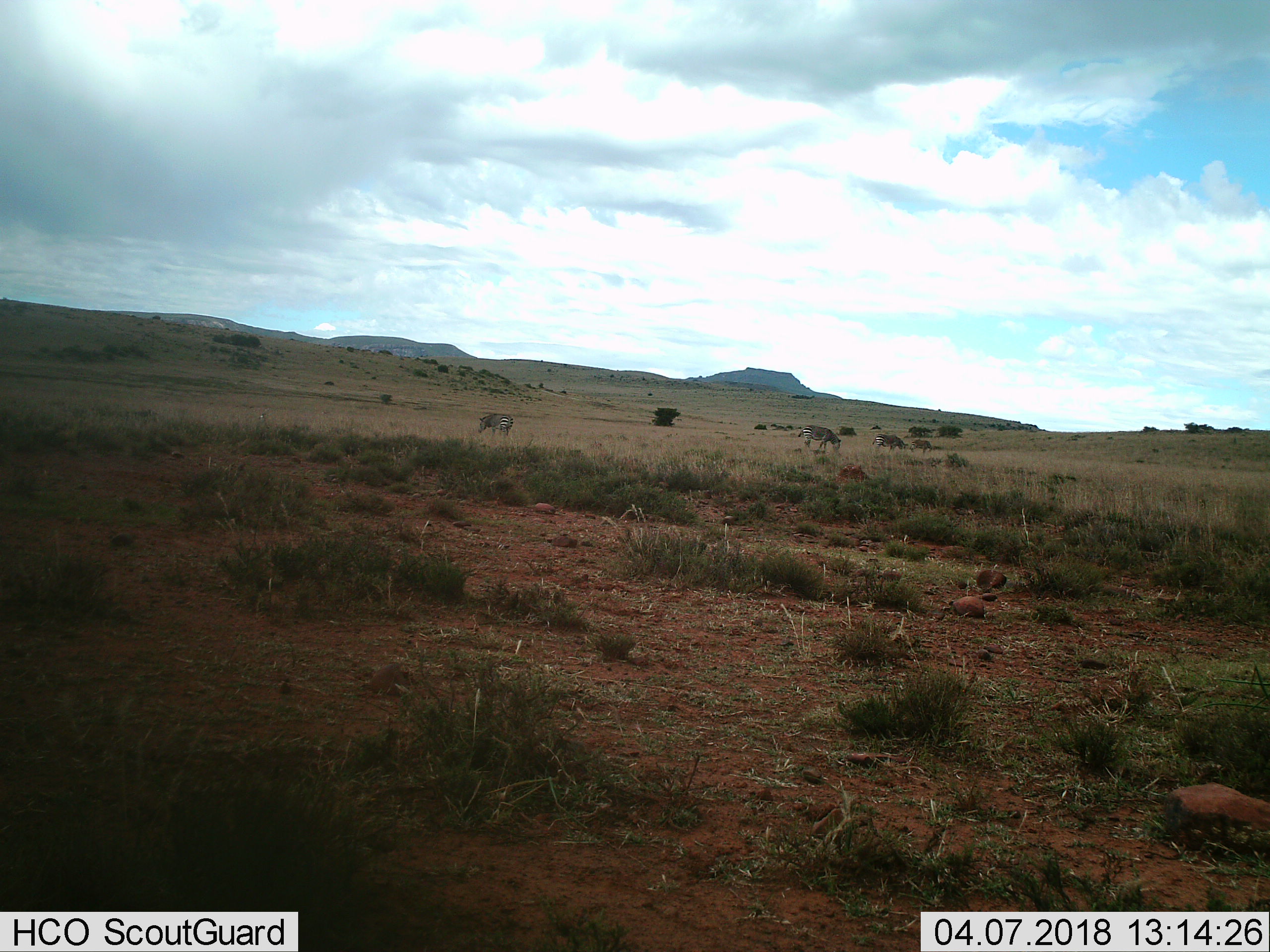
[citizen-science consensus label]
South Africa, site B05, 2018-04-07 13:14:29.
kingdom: Animalia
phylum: Chordata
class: Mammalia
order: Perissodactyla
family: Equidae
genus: Equus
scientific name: Equus zebra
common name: mountain zebra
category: zebramountain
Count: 4.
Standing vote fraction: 60%.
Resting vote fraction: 0%.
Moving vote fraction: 10%.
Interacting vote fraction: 0%.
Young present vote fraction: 10%.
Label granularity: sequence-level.